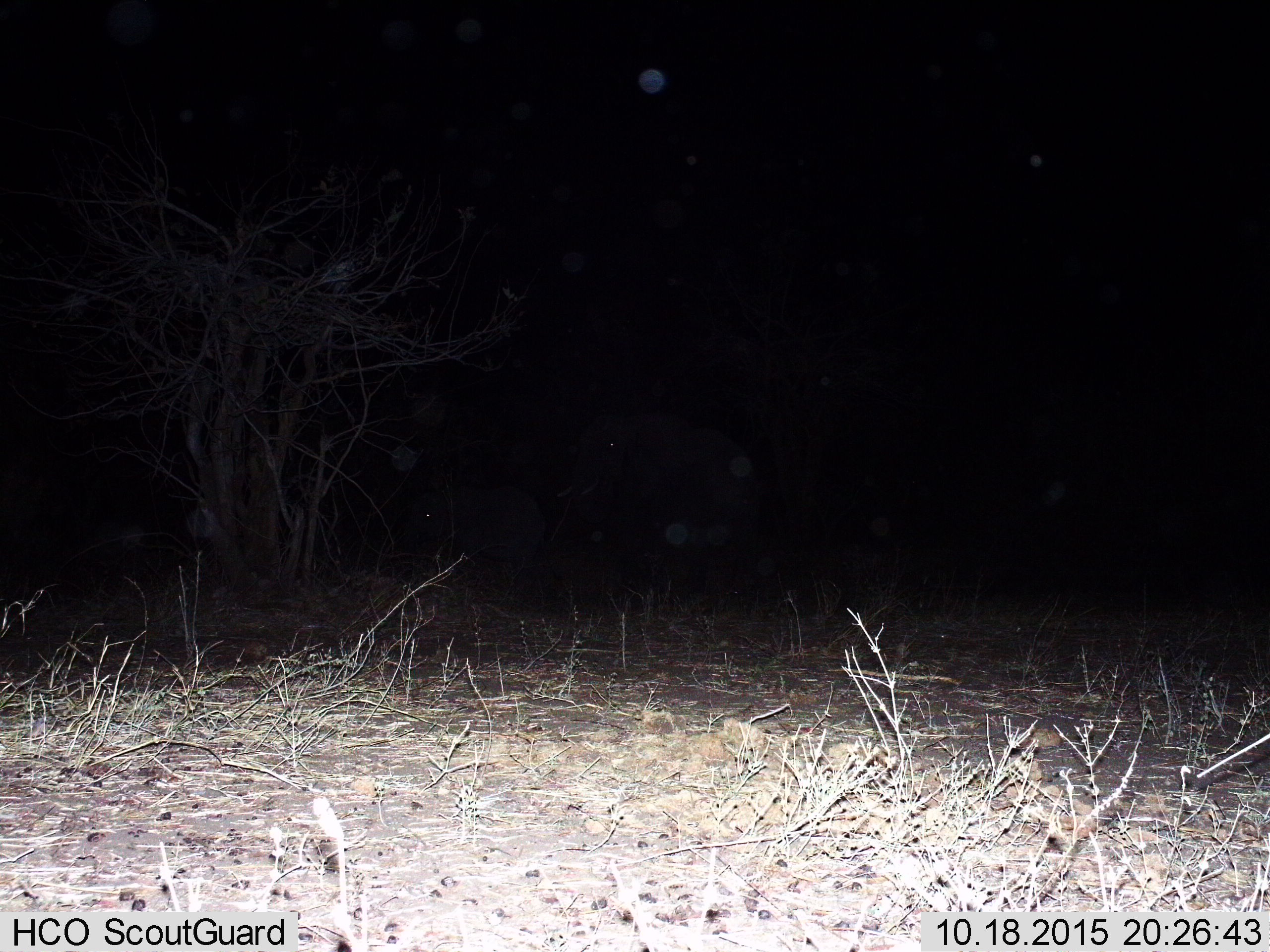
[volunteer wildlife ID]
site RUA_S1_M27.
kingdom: Animalia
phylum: Chordata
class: Mammalia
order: Proboscidea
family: Elephantidae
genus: Loxodonta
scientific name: Loxodonta africana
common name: african bush elephant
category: elephant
Elephant (african bush elephant) (Loxodonta africana), count 2. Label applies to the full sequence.